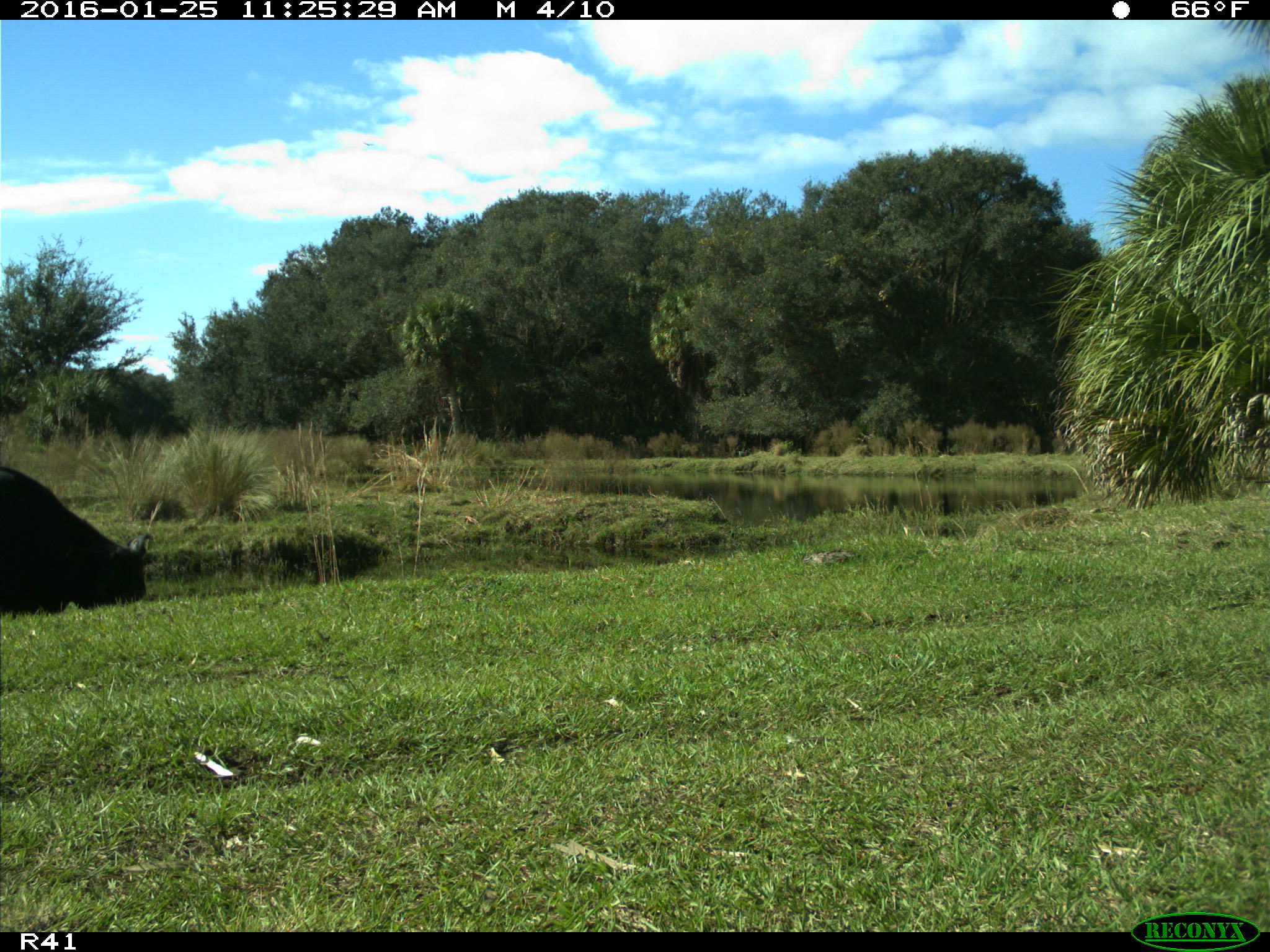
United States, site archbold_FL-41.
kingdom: Animalia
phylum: Chordata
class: Mammalia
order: Artiodactyla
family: Bovidae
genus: Bos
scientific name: Bos taurus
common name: domestic cow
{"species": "Bos taurus (domestic cow)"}